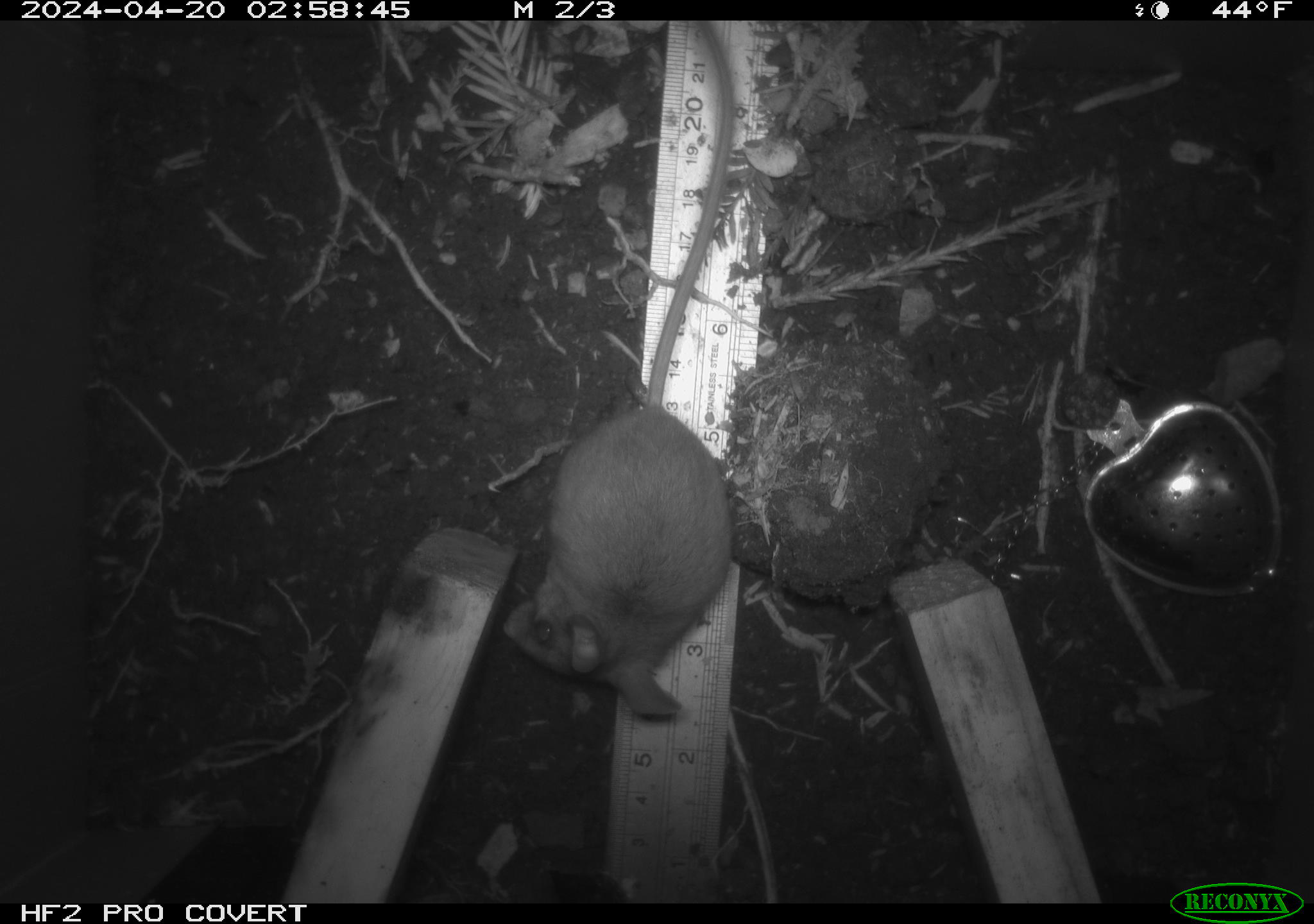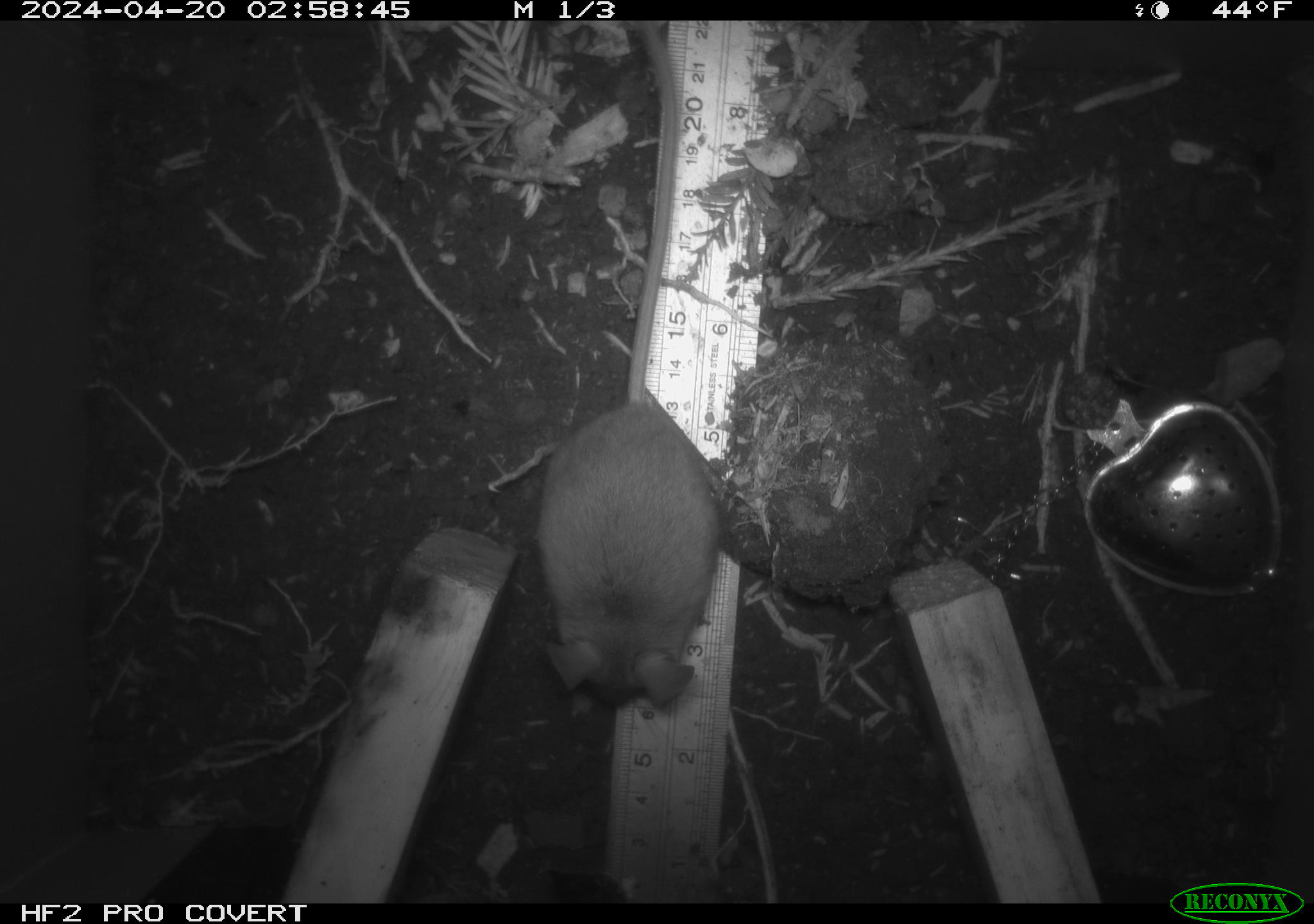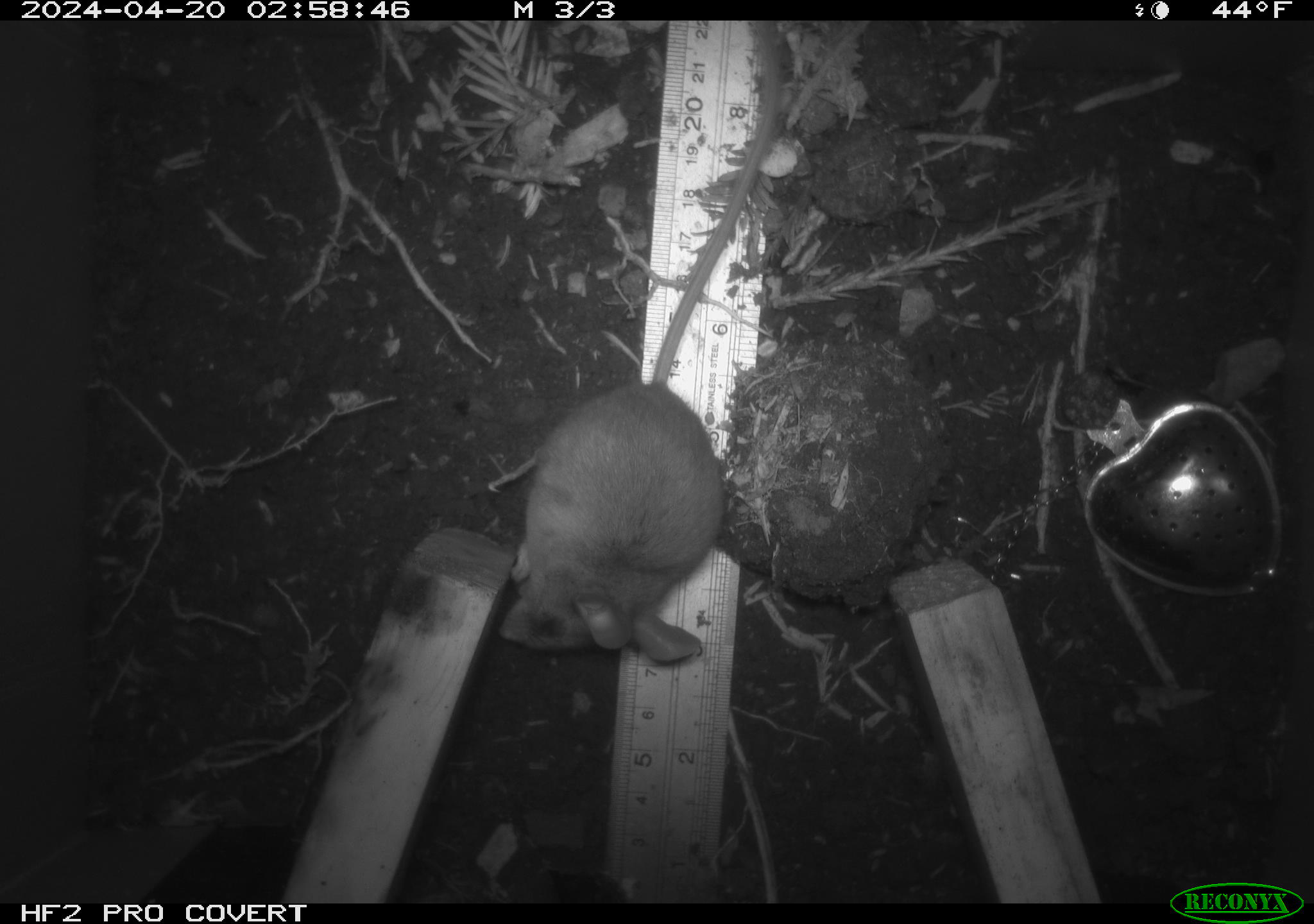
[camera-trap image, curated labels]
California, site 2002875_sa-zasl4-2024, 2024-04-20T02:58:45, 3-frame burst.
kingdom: Animalia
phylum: Chordata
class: Mammalia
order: Rodentia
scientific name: Rodentia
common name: mouse species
Mouse species (Rodentia).